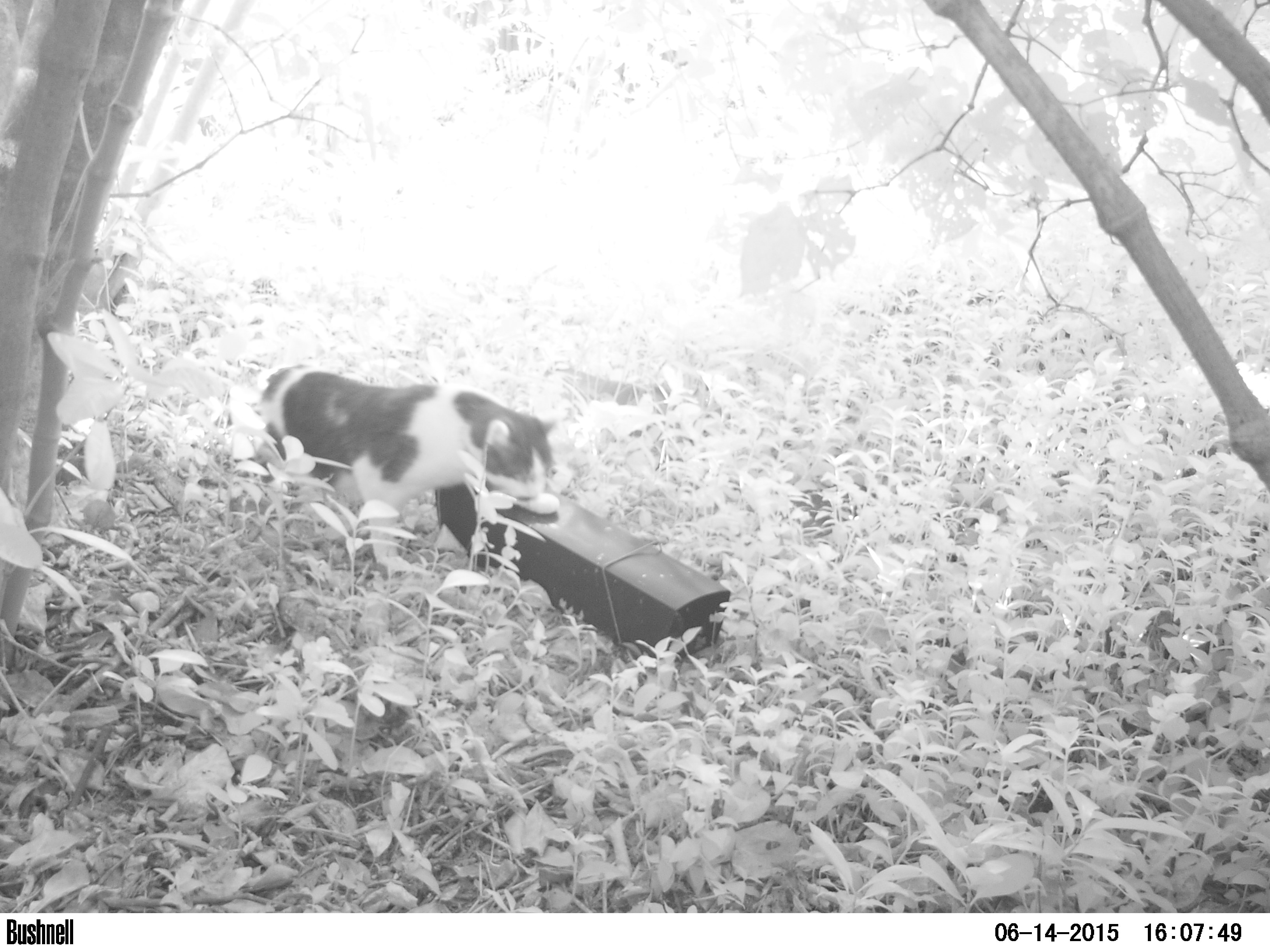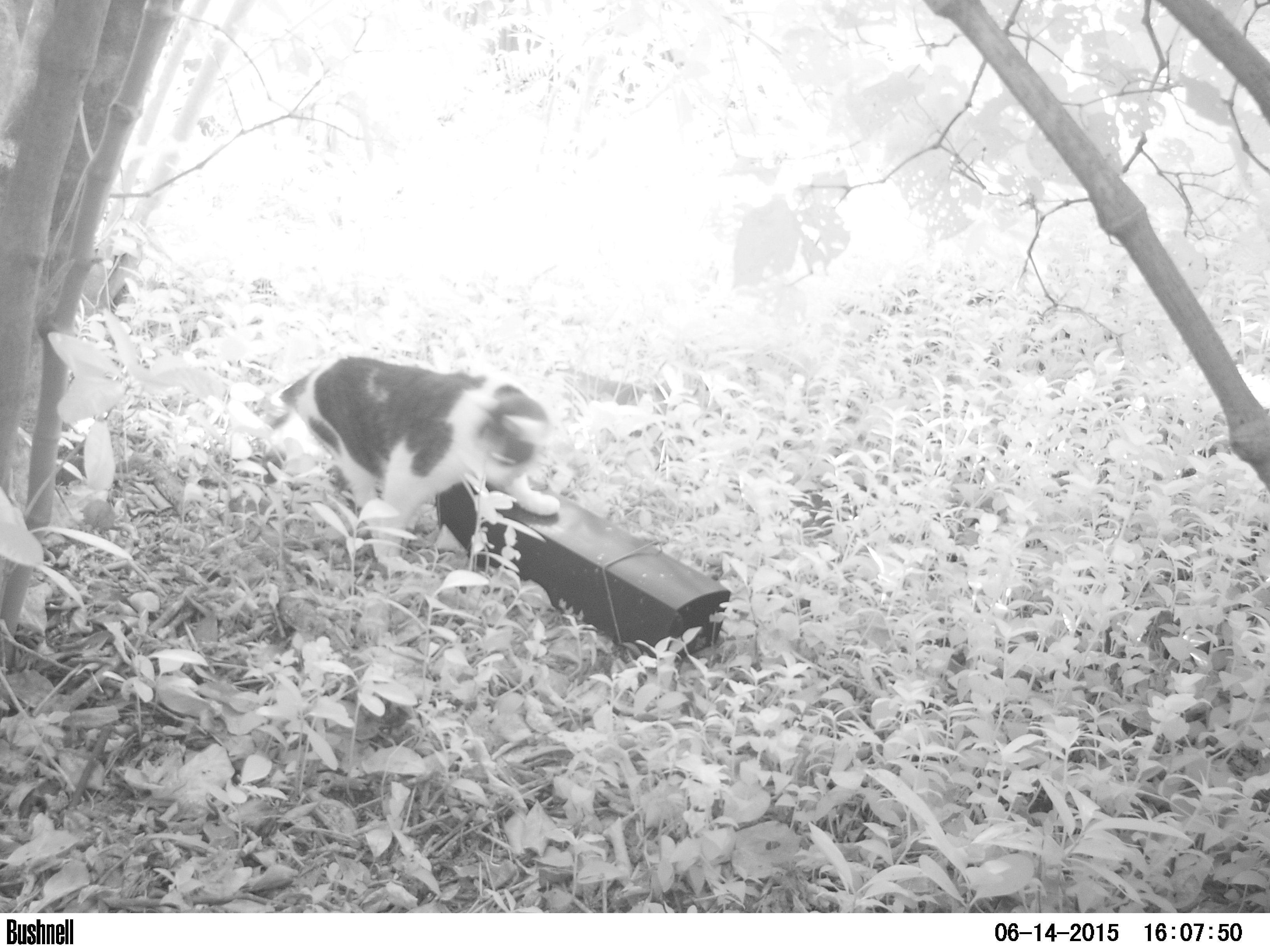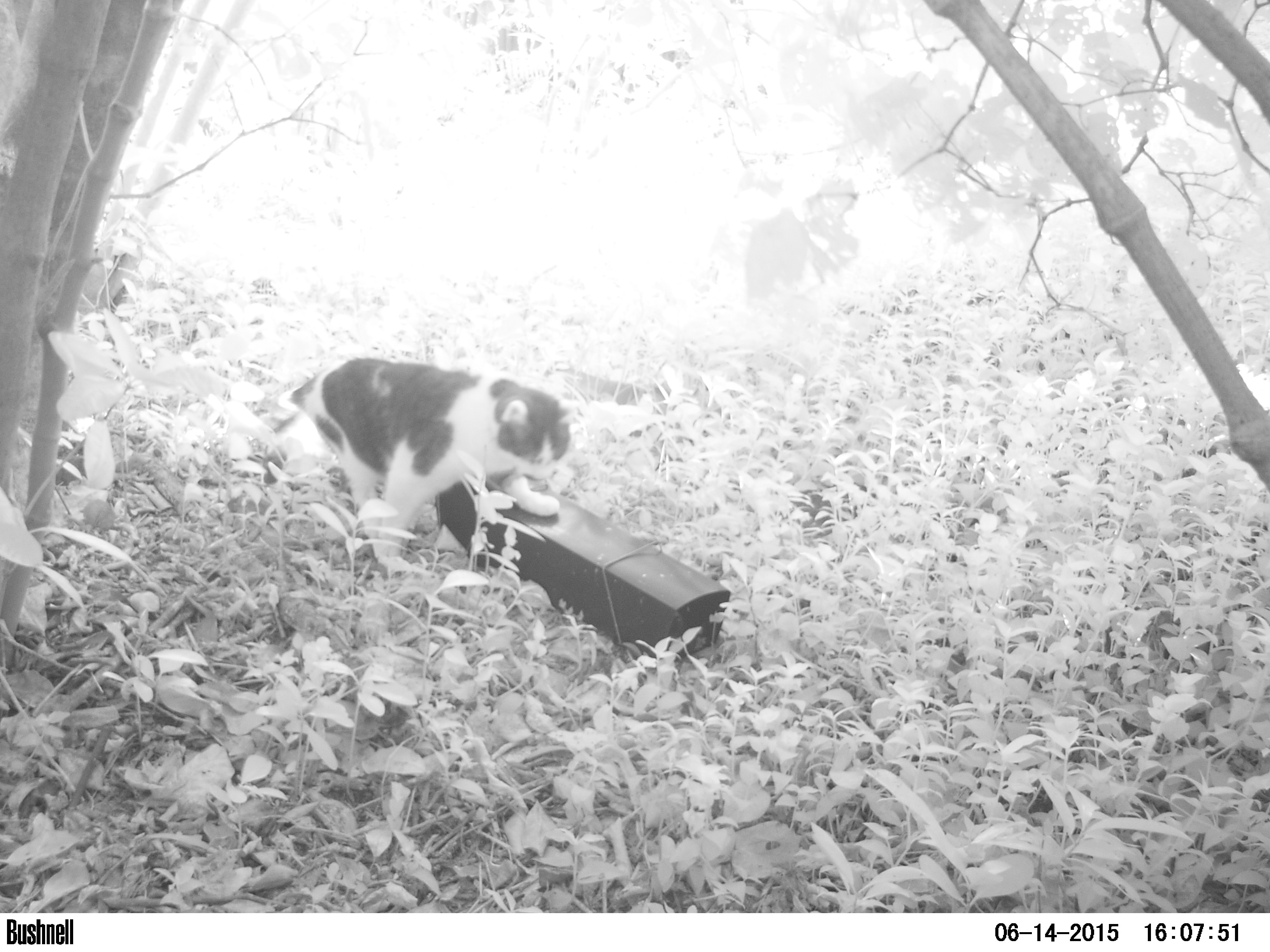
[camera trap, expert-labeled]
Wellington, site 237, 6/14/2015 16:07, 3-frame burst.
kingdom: Animalia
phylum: Chordata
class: Mammalia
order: Carnivora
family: Felidae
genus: Felis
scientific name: Felis catus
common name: cat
Cat (Felis catus).